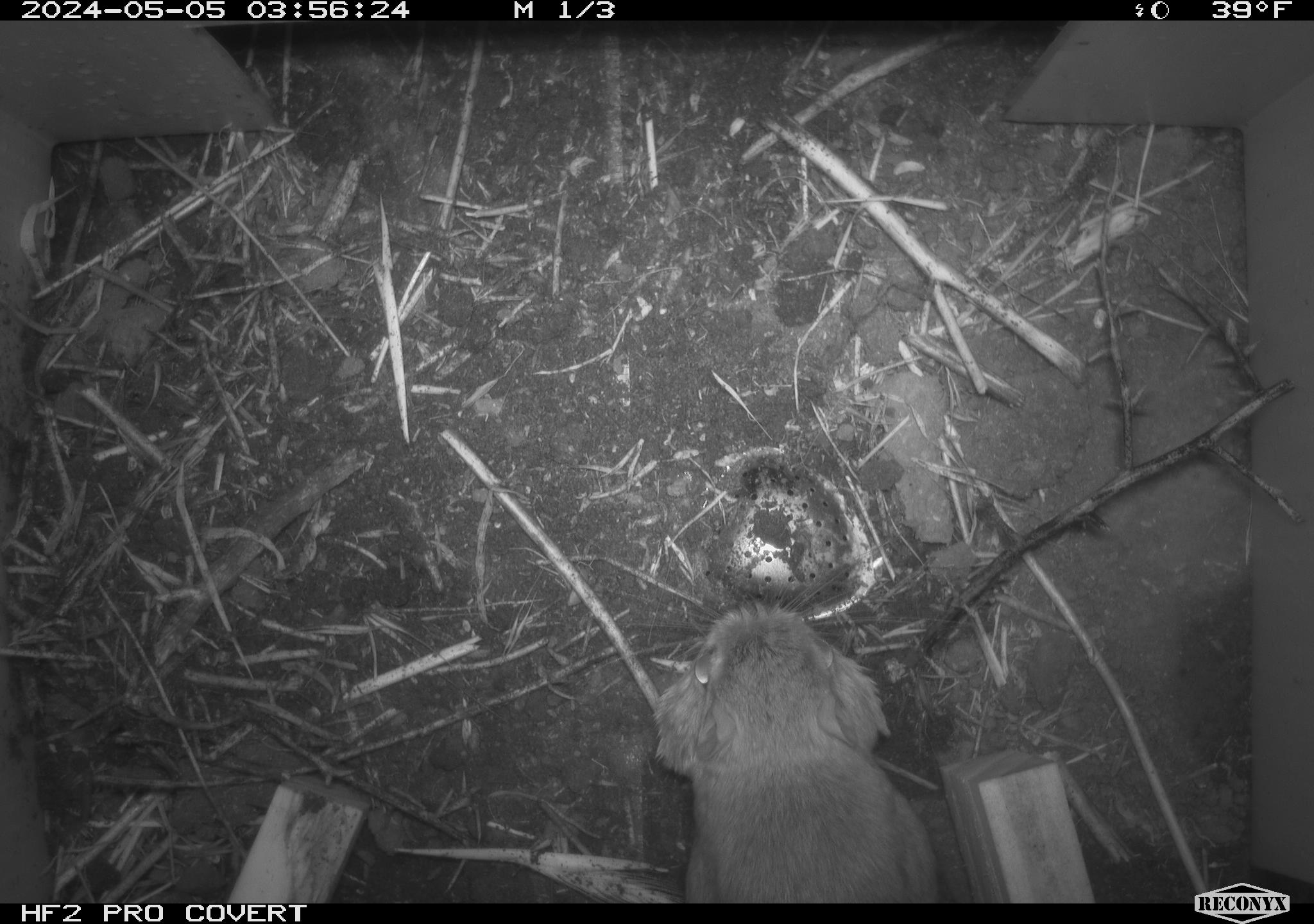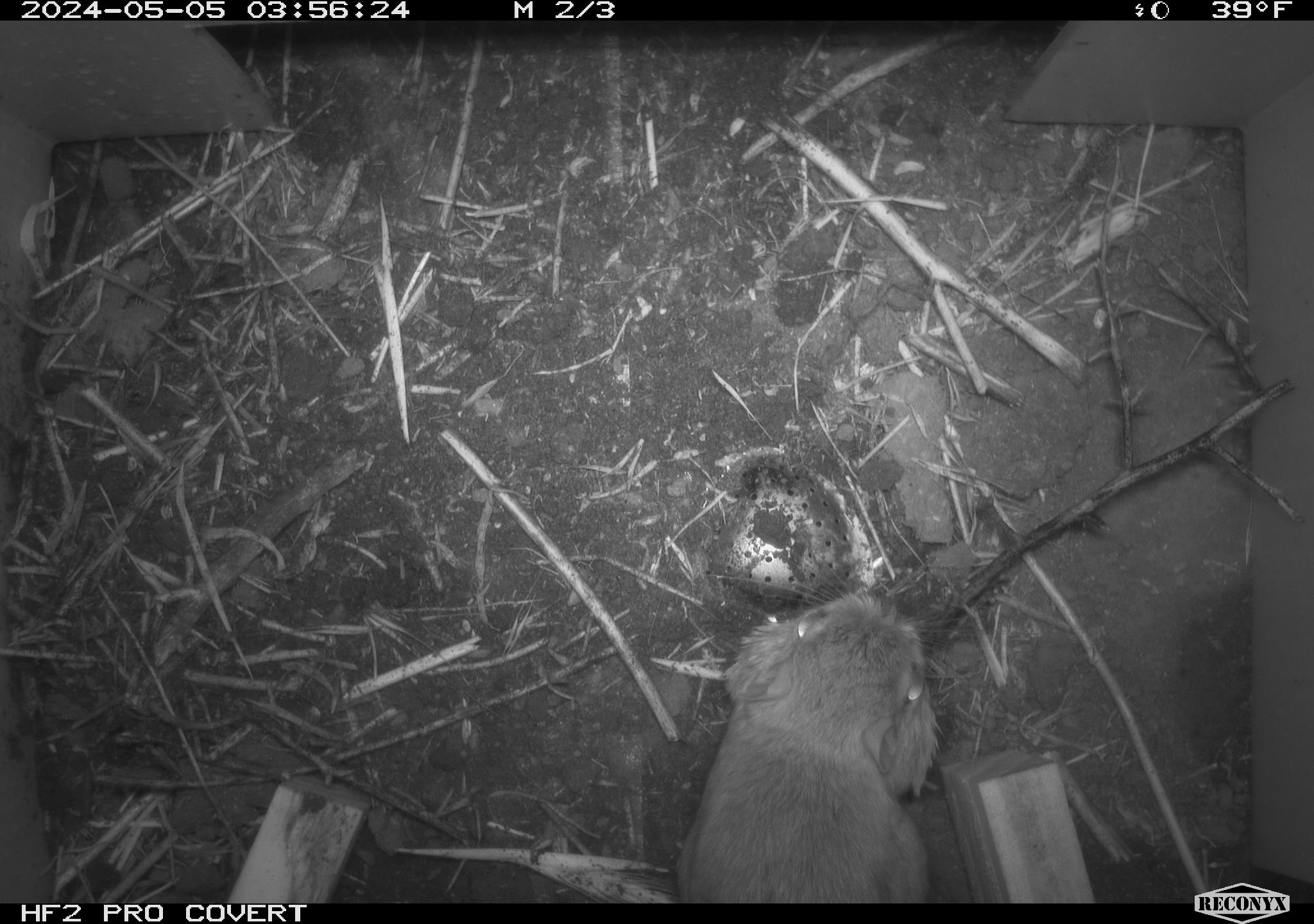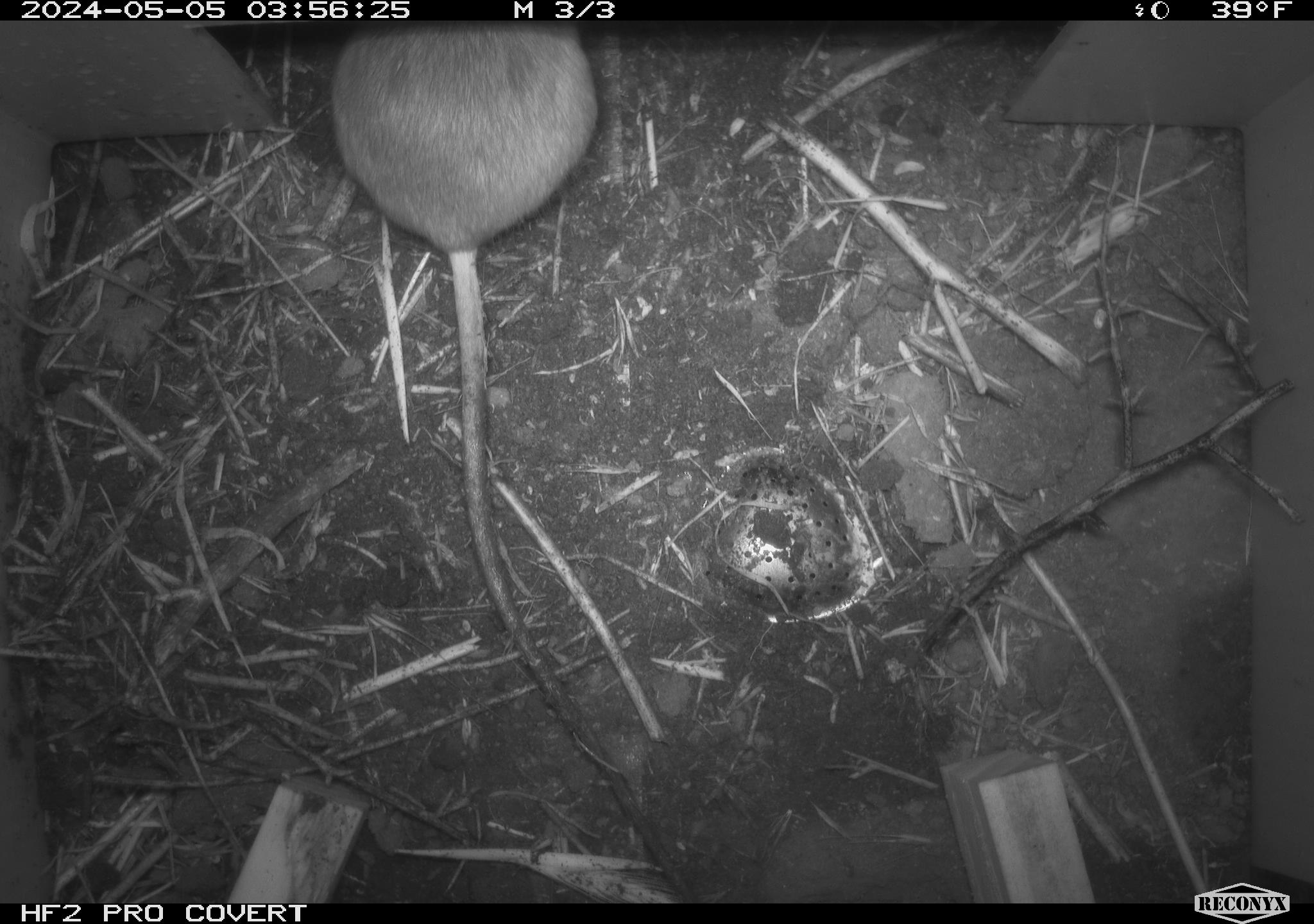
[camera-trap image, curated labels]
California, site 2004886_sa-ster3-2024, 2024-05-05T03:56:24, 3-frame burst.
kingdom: Animalia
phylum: Chordata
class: Mammalia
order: Rodentia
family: Heteromyidae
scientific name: Heteromyidae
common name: kangaroo rats and pocket mice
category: heteromyidae family